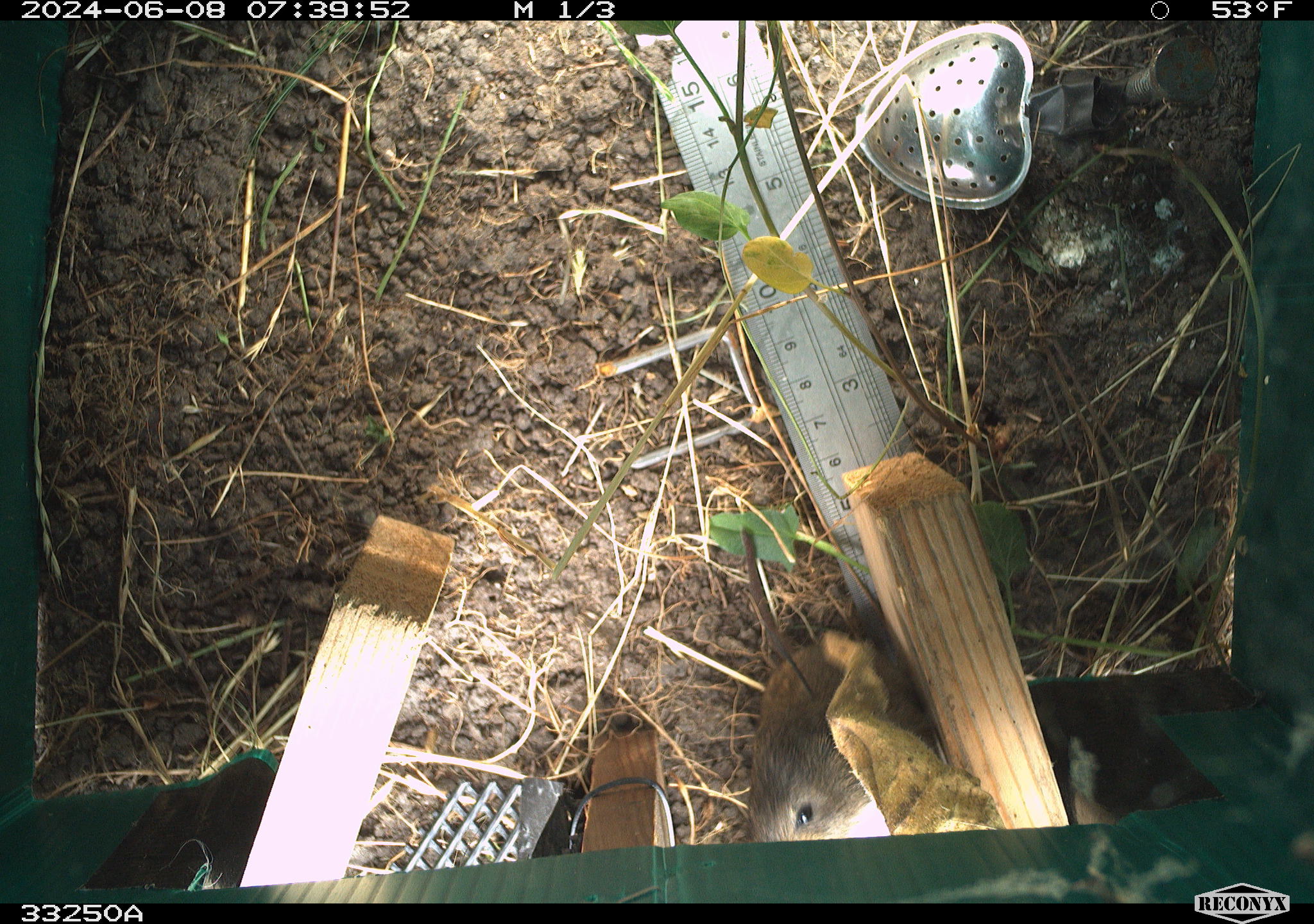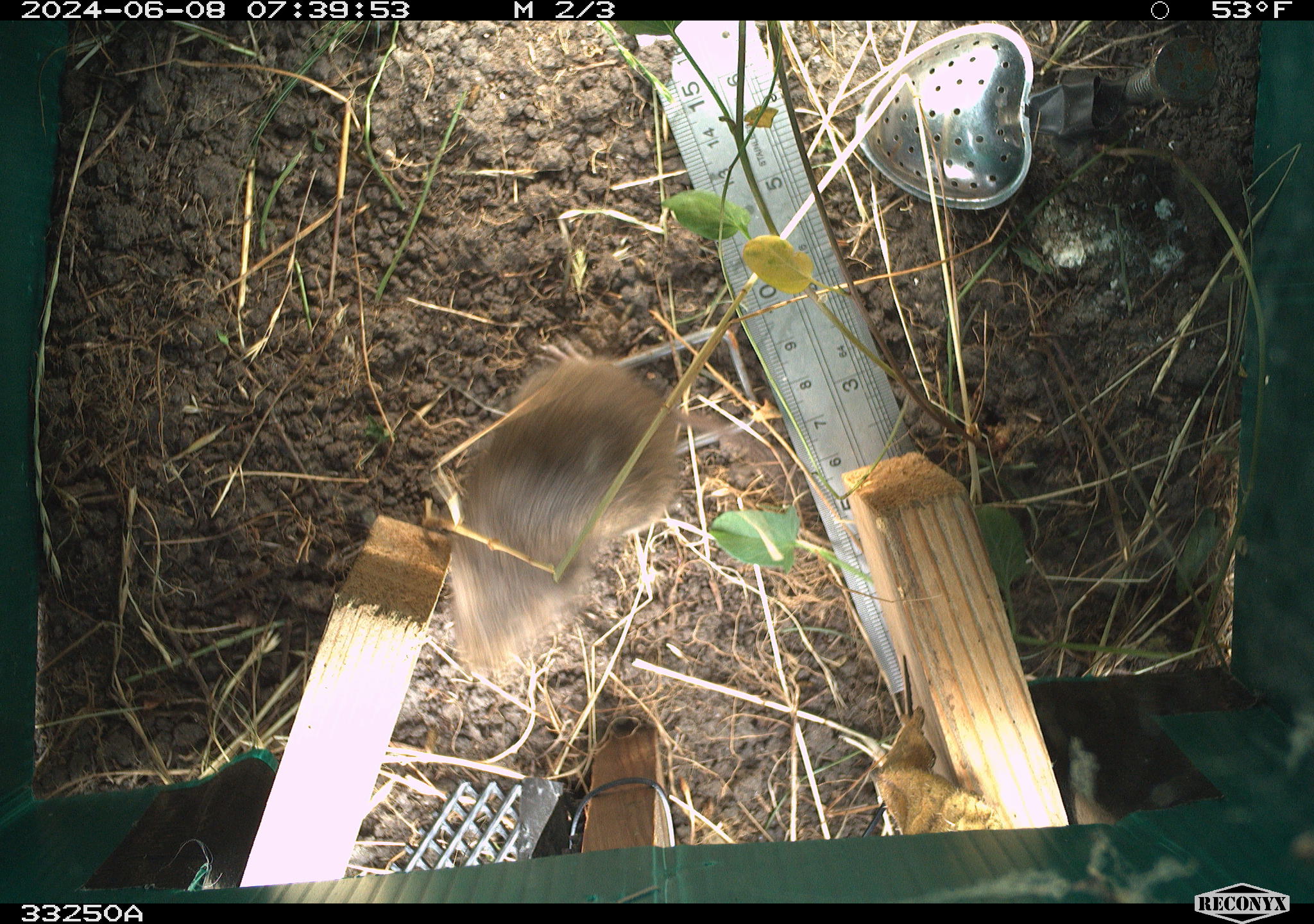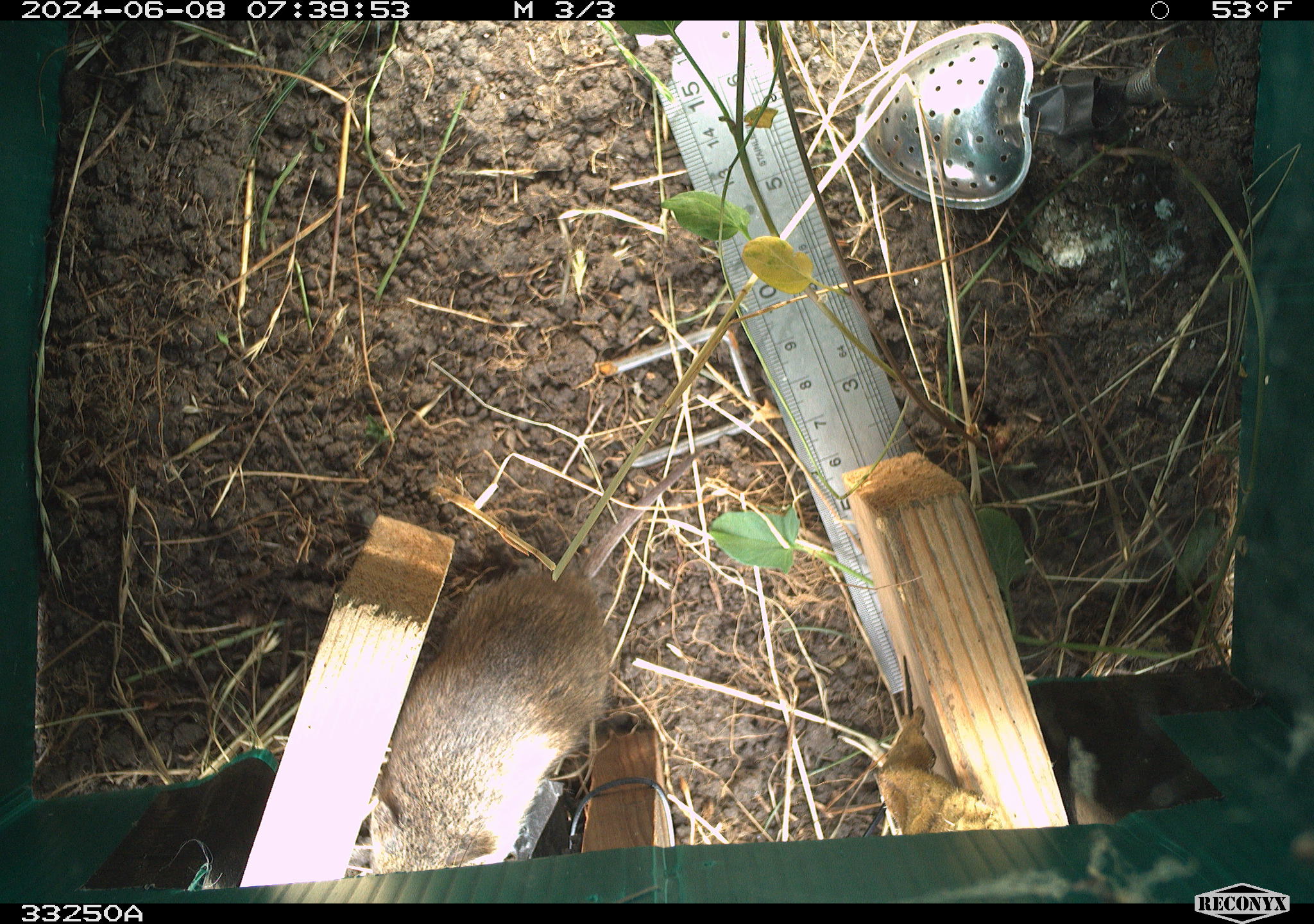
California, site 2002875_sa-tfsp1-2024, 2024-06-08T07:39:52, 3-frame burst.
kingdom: Animalia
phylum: Chordata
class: Mammalia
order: Rodentia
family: Cricetidae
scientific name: Arvicolinae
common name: voles, lemmings, and muskrats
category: arvicolinae subfamily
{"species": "arvicolinae subfamily (voles, lemmings, and muskrats) (Arvicolinae)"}